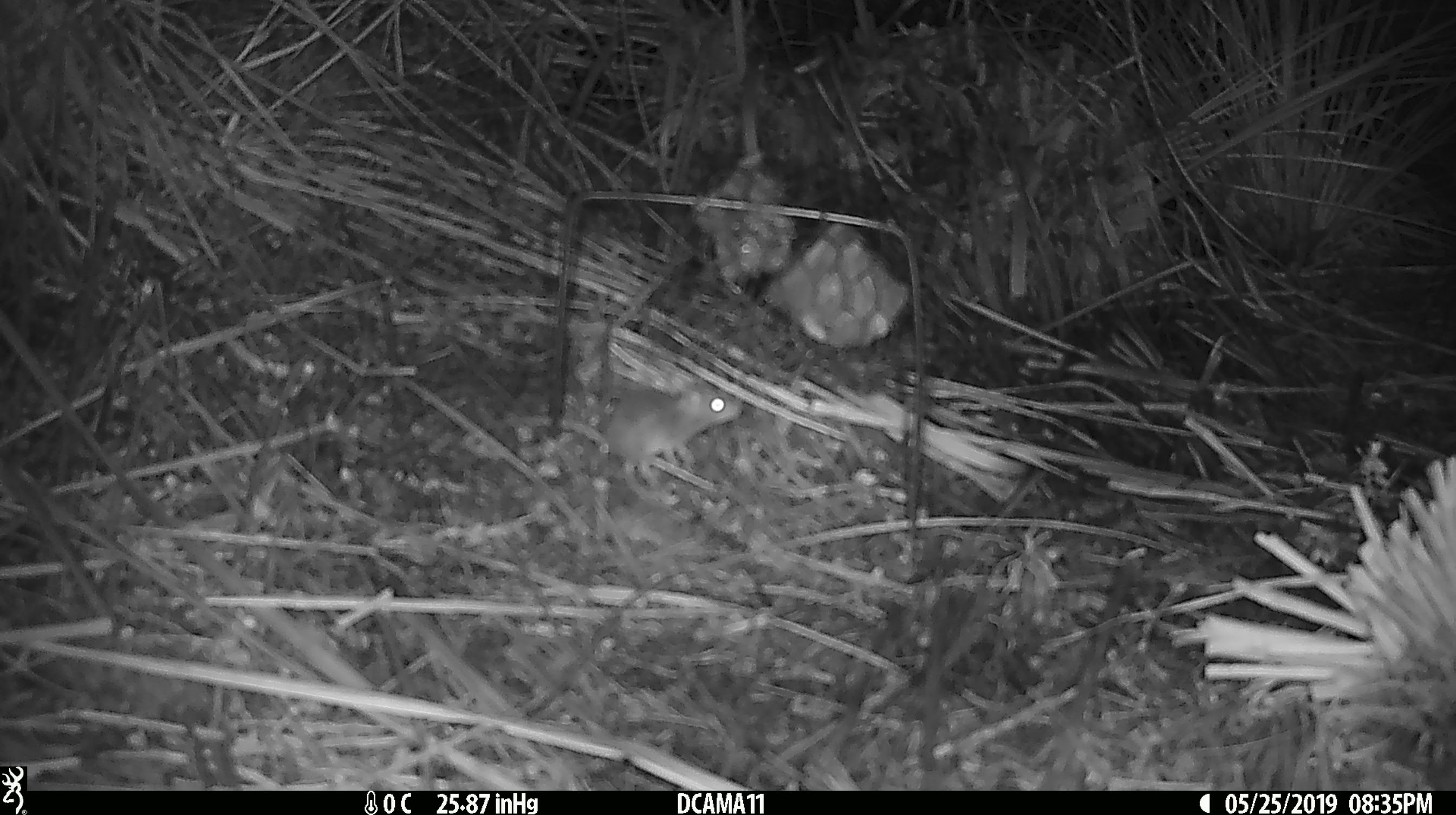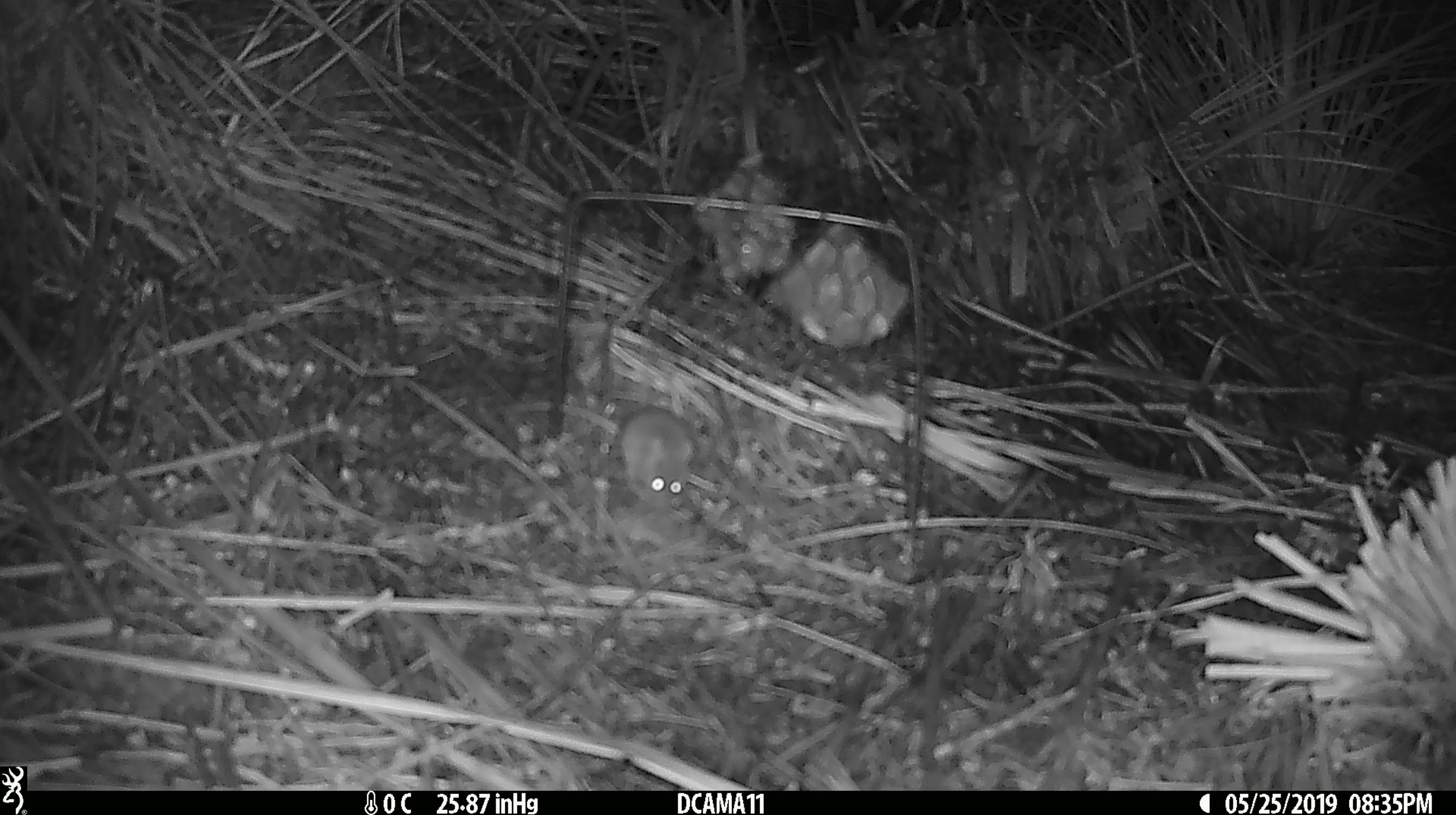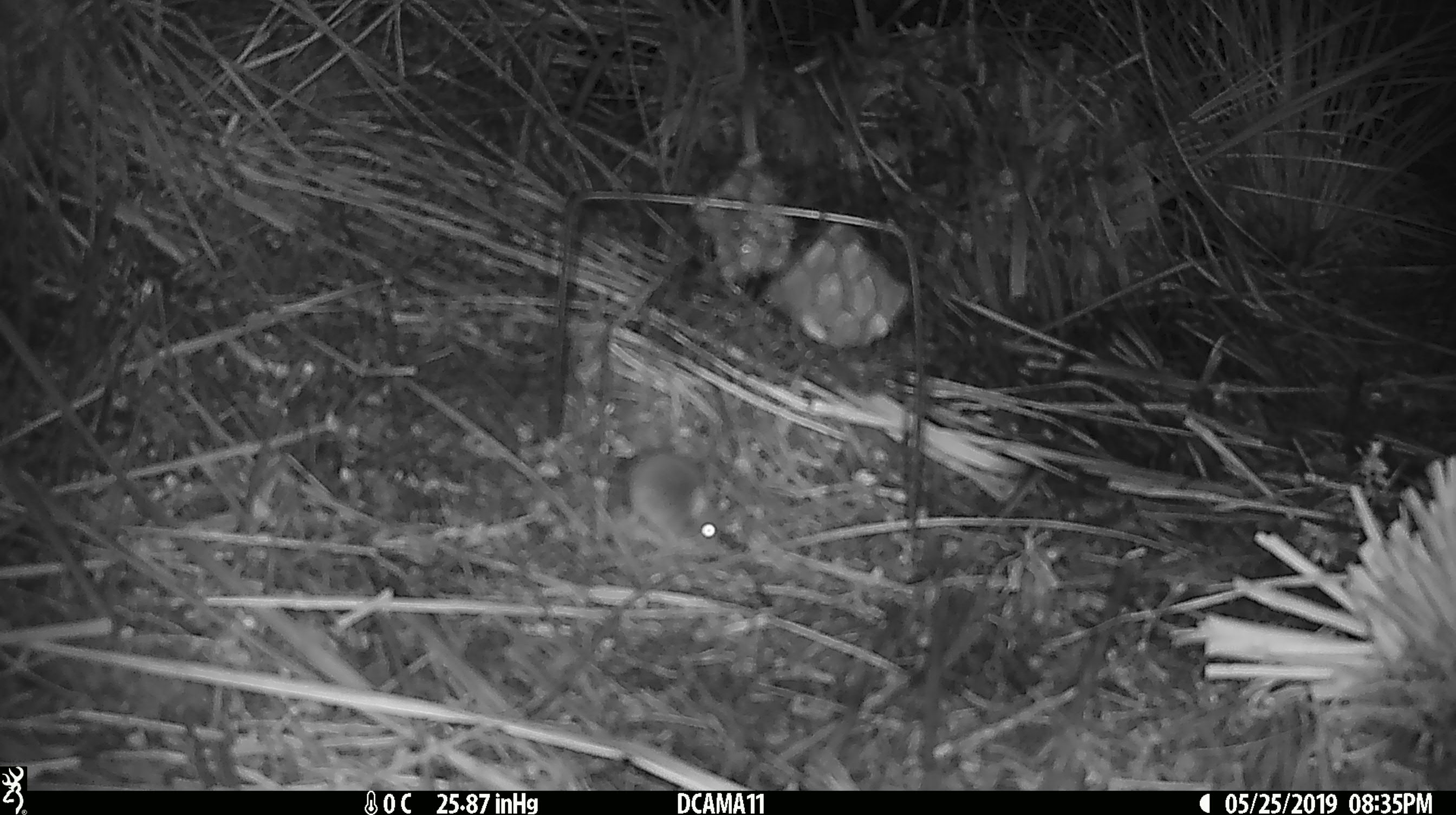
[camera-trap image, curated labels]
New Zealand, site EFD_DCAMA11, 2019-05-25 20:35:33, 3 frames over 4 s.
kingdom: Animalia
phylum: Chordata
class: Mammalia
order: Rodentia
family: Muridae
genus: Mus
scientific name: Mus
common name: mouse